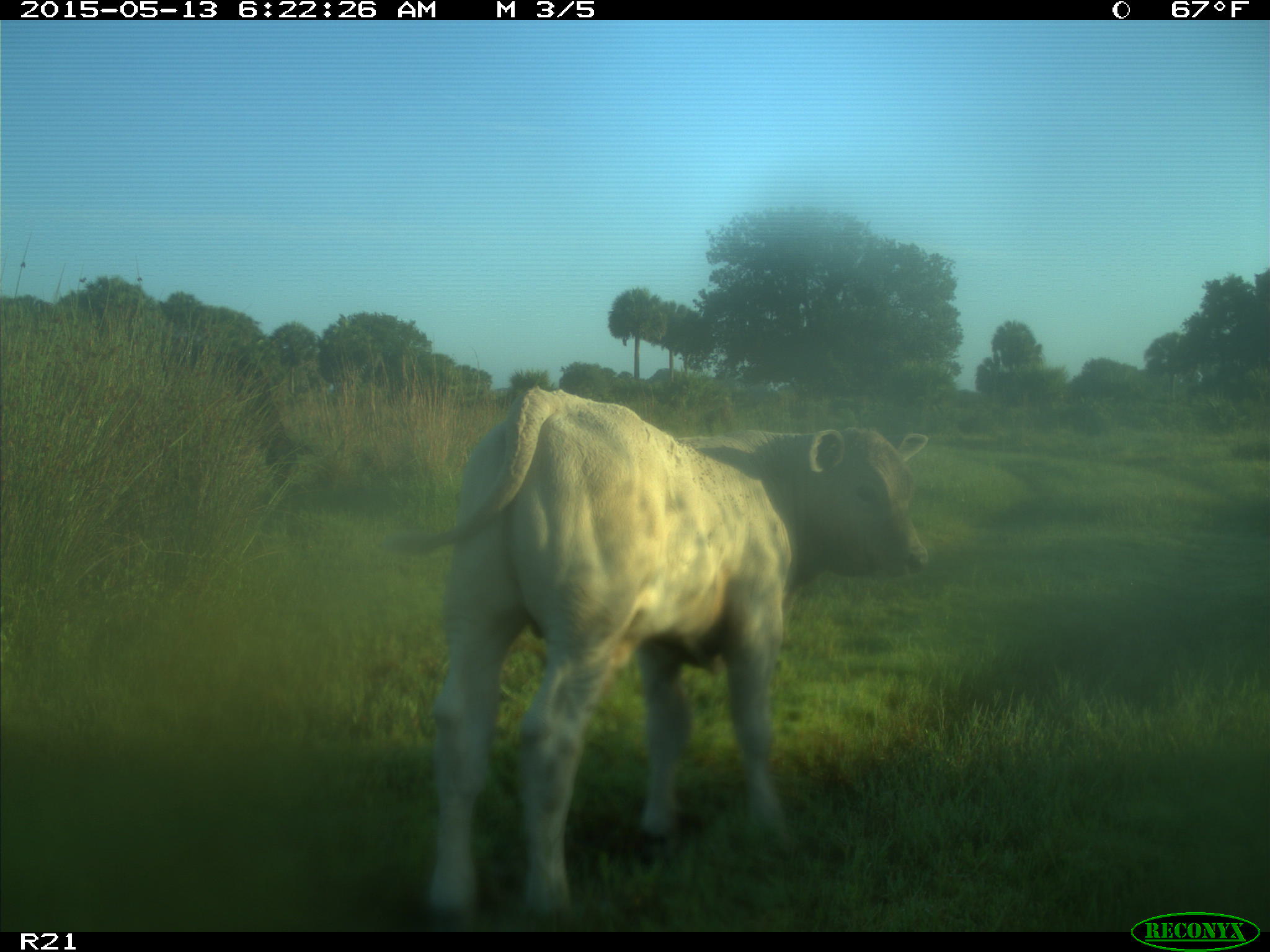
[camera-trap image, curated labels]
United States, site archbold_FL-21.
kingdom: Animalia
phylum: Chordata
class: Mammalia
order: Artiodactyla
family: Bovidae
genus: Bos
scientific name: Bos taurus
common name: domestic cow